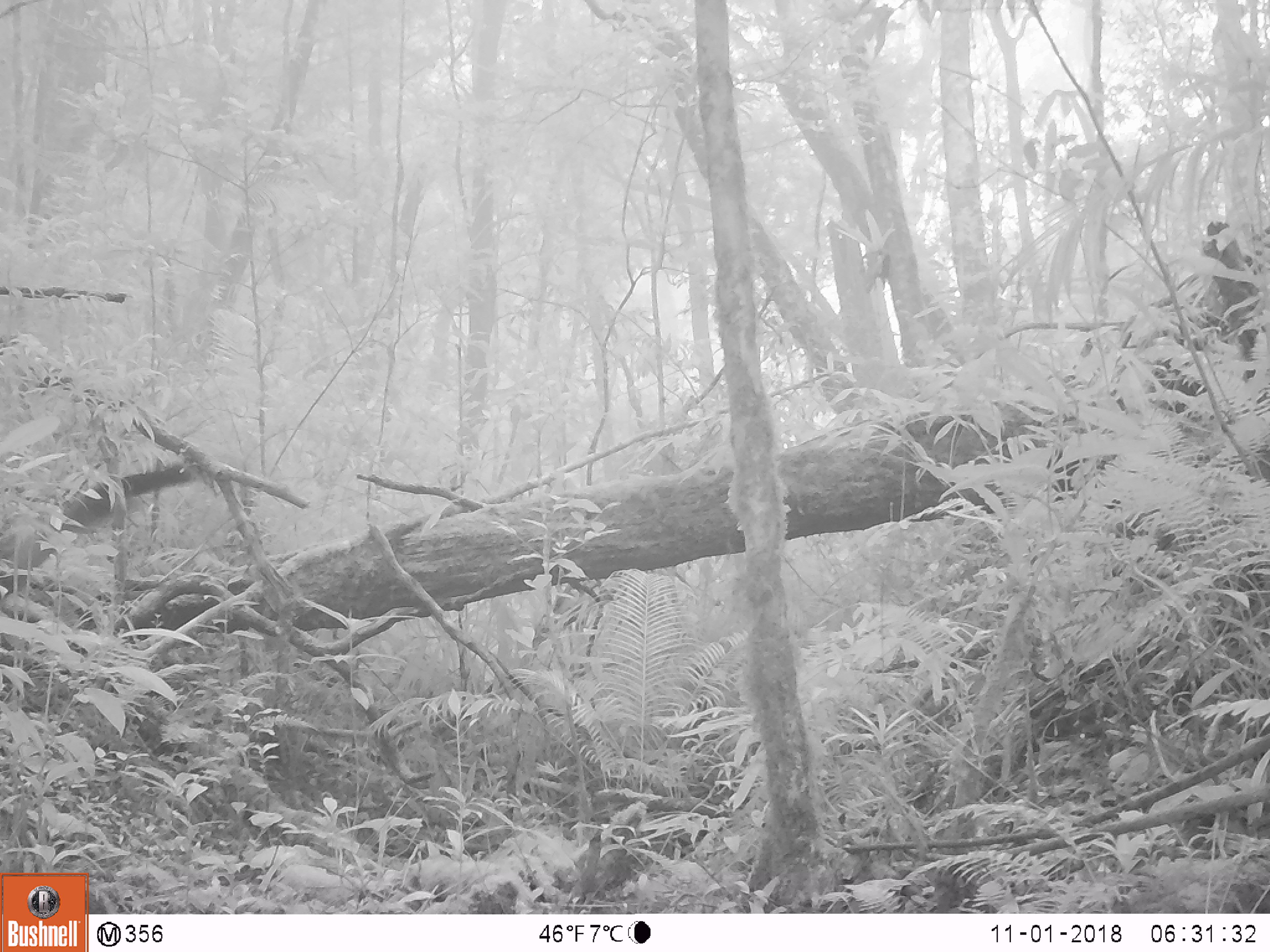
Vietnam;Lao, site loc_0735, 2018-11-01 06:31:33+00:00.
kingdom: Animalia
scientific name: Animalia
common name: animal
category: unidentified animal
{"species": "unidentified animal (animal) (Animalia)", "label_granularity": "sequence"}